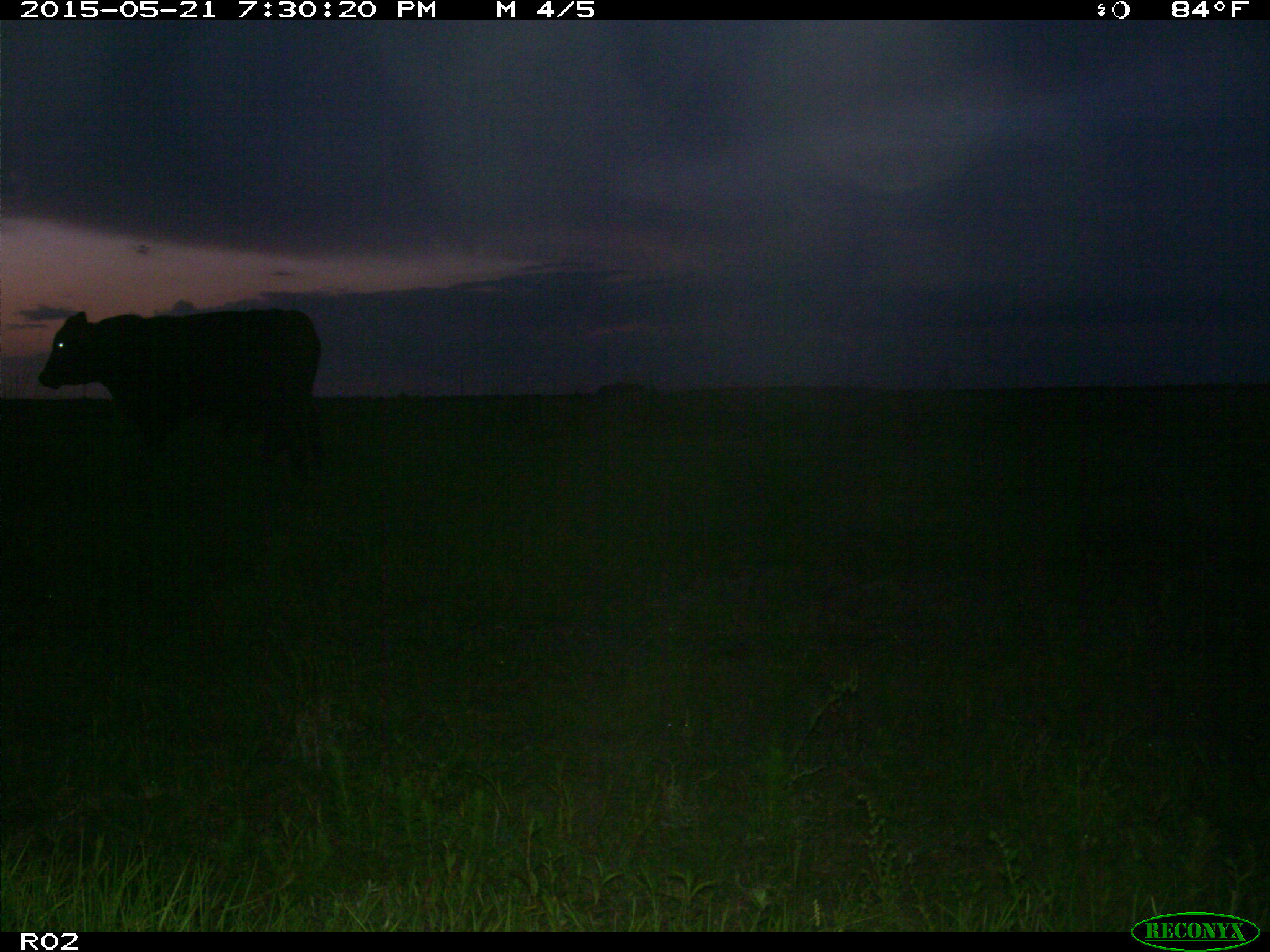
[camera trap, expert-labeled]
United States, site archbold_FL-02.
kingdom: Animalia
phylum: Chordata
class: Mammalia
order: Artiodactyla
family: Bovidae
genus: Bos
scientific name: Bos taurus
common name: domestic cow